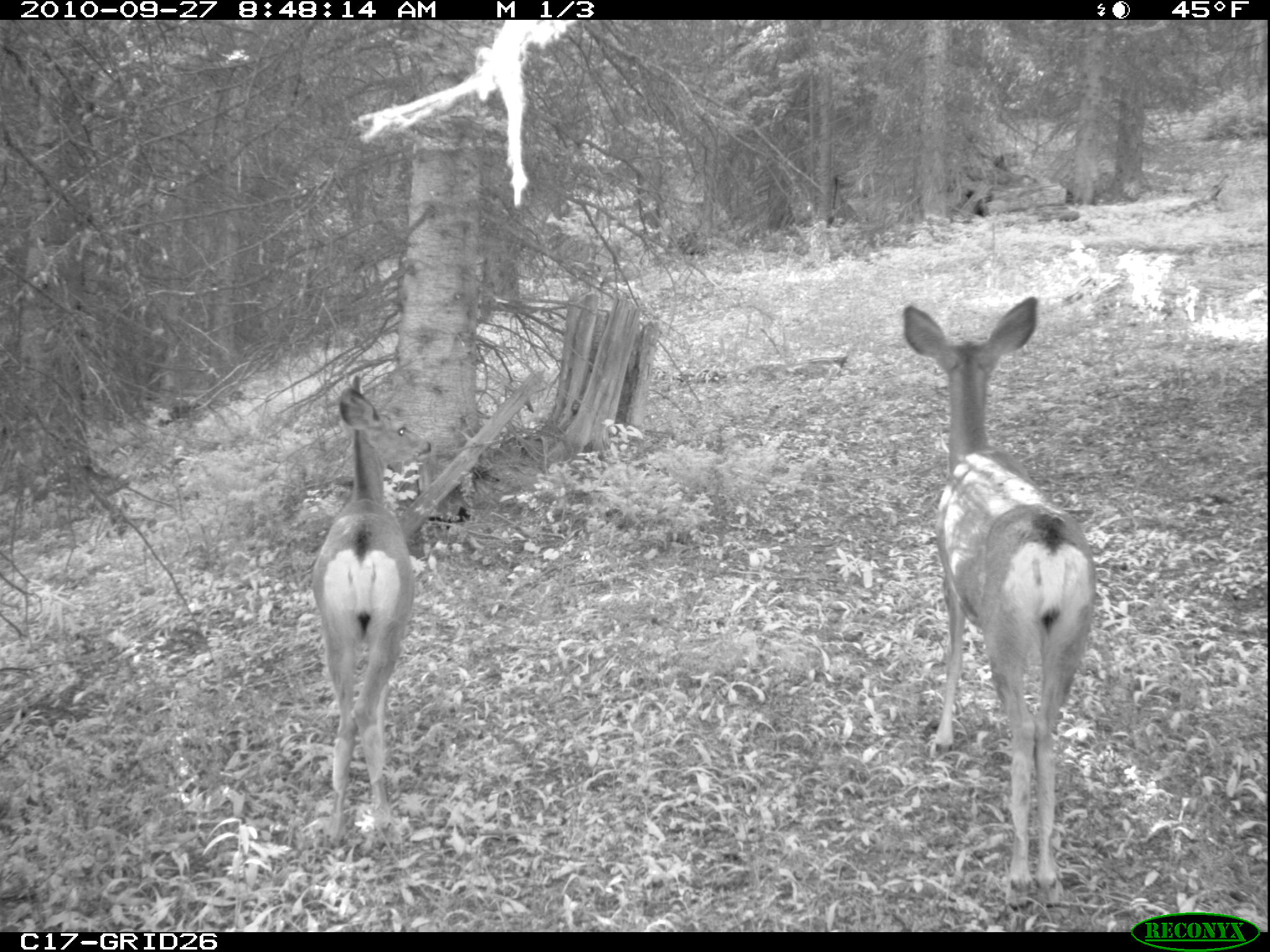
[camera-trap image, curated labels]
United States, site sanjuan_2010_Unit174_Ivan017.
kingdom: Animalia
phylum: Chordata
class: Mammalia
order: Artiodactyla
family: Cervidae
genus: Odocoileus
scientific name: Odocoileus hemionus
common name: mule deer